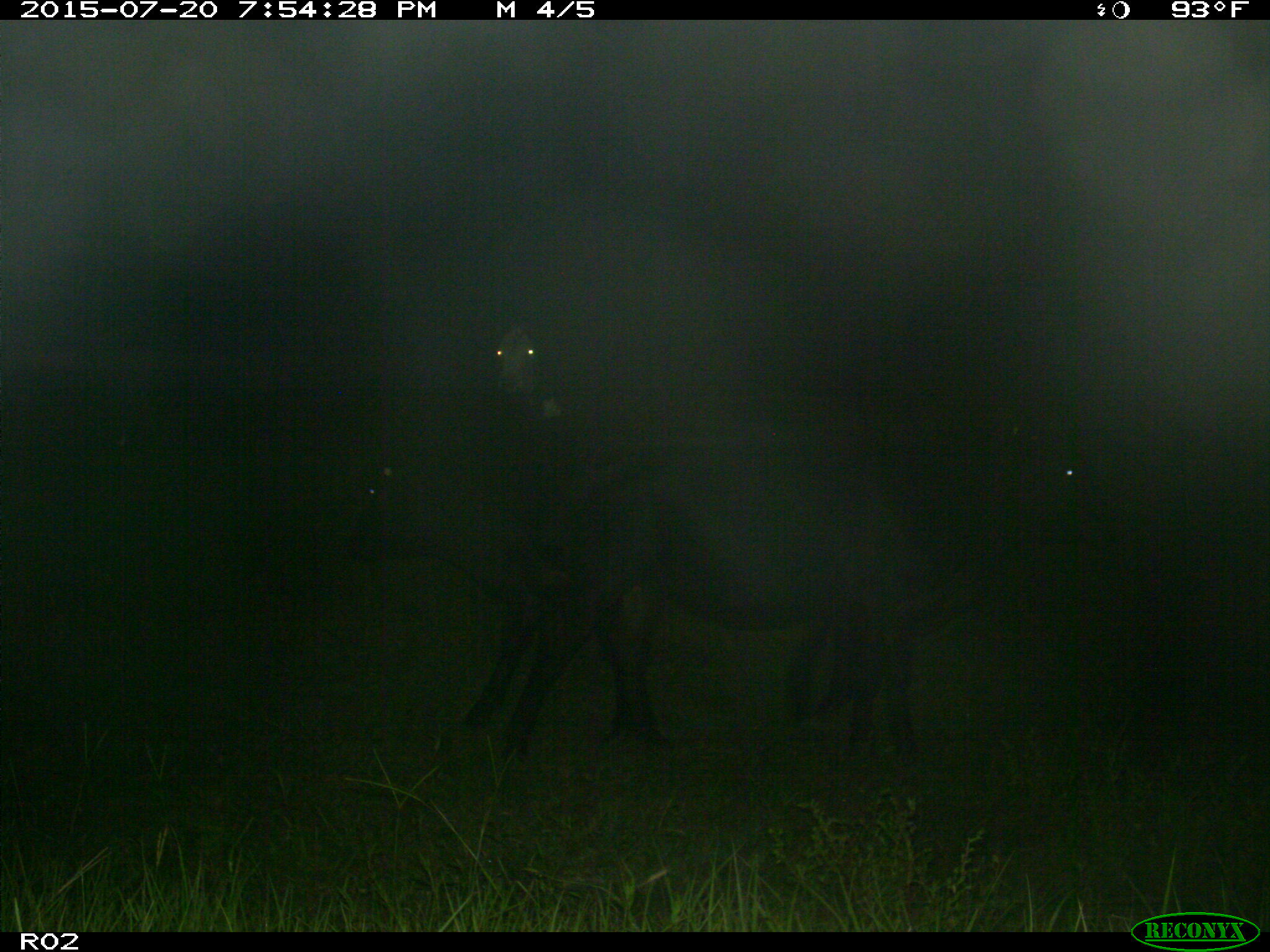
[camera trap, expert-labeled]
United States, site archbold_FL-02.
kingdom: Animalia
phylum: Chordata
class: Mammalia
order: Artiodactyla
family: Bovidae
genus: Bos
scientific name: Bos taurus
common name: domestic cow